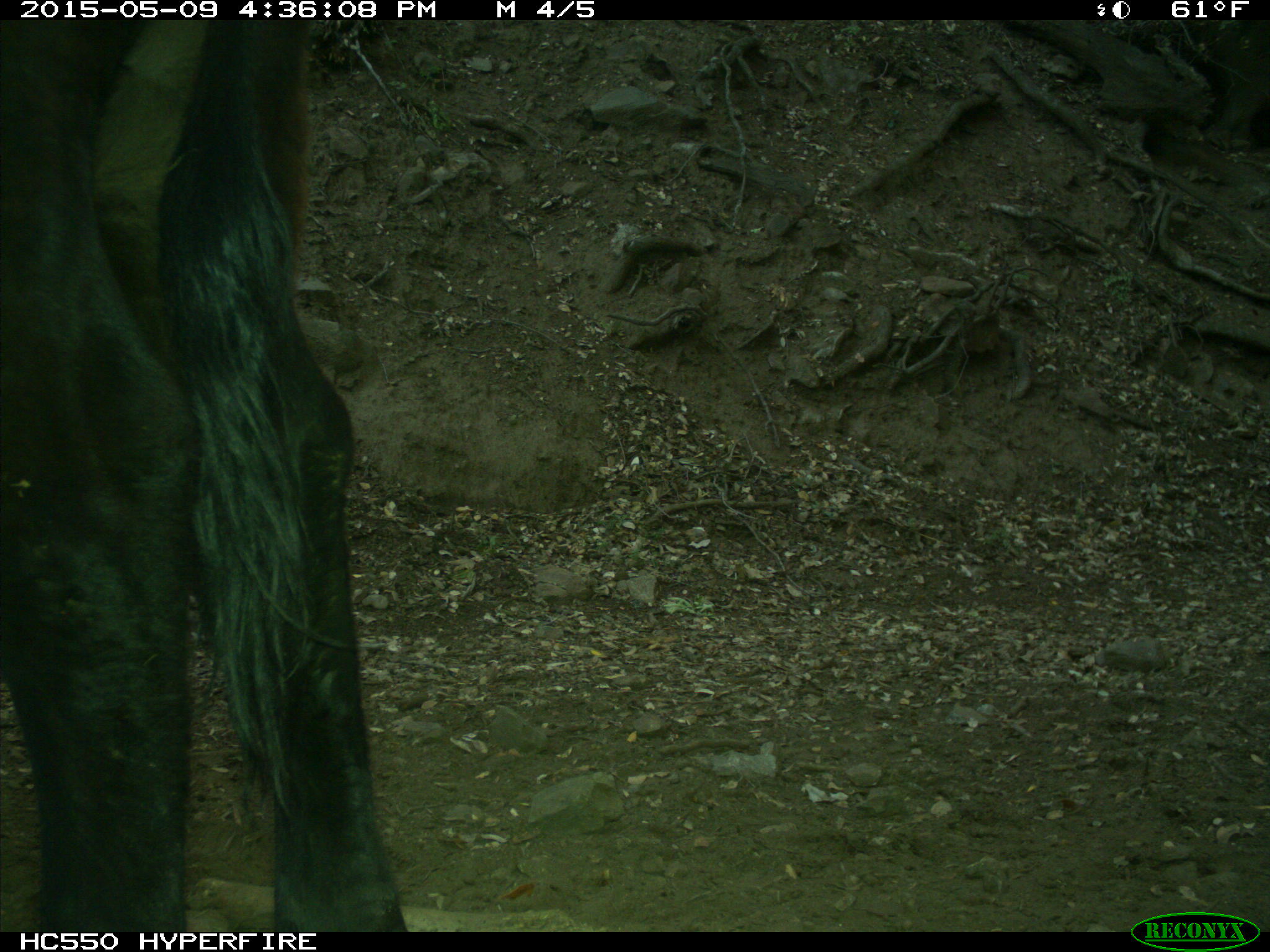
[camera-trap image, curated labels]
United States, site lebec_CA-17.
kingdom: Animalia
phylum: Chordata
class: Mammalia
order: Artiodactyla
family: Bovidae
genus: Bos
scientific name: Bos taurus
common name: domestic cow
Bos taurus (domestic cow).